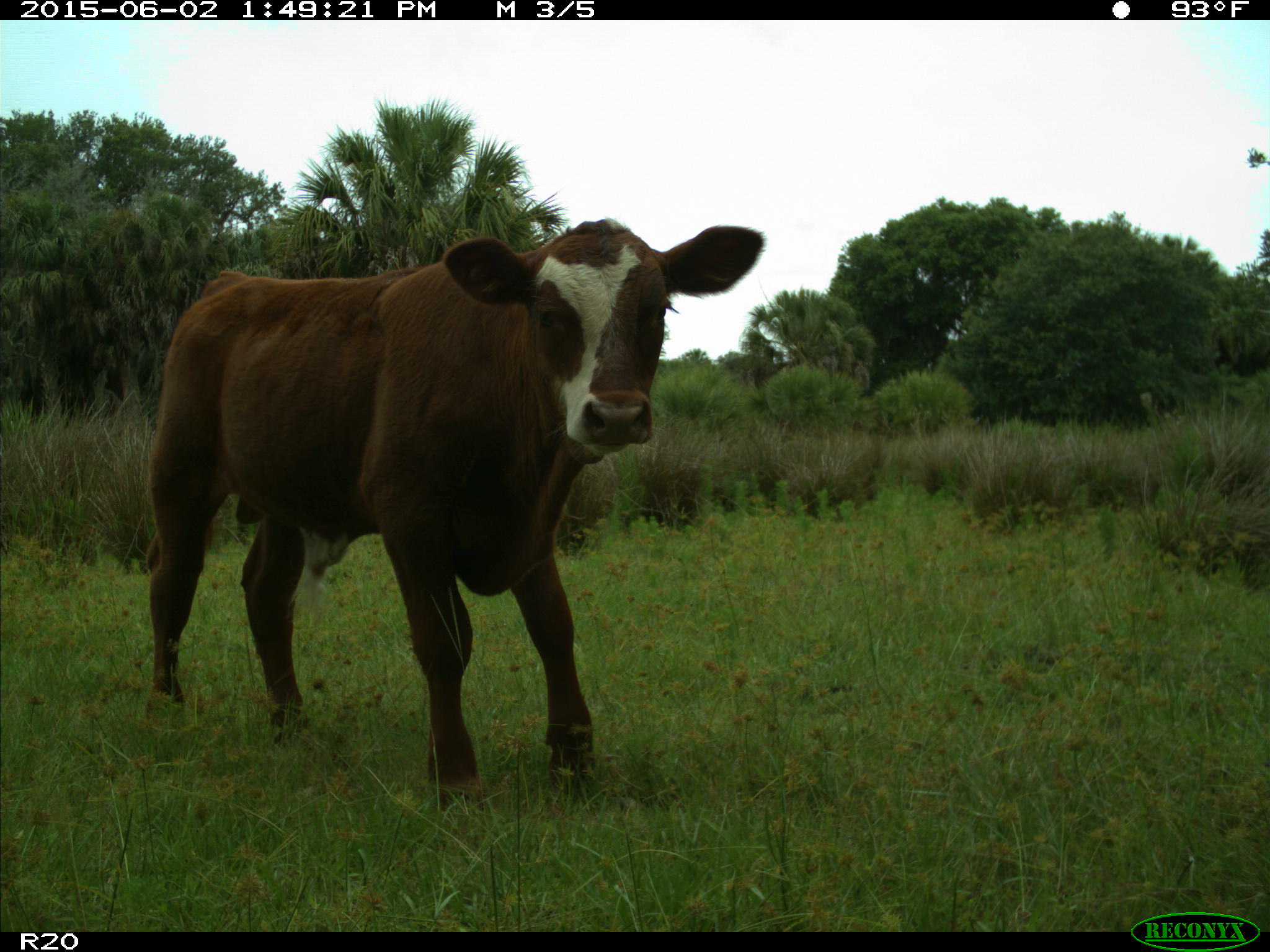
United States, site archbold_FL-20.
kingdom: Animalia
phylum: Chordata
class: Mammalia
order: Artiodactyla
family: Bovidae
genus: Bos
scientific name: Bos taurus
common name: domestic cow